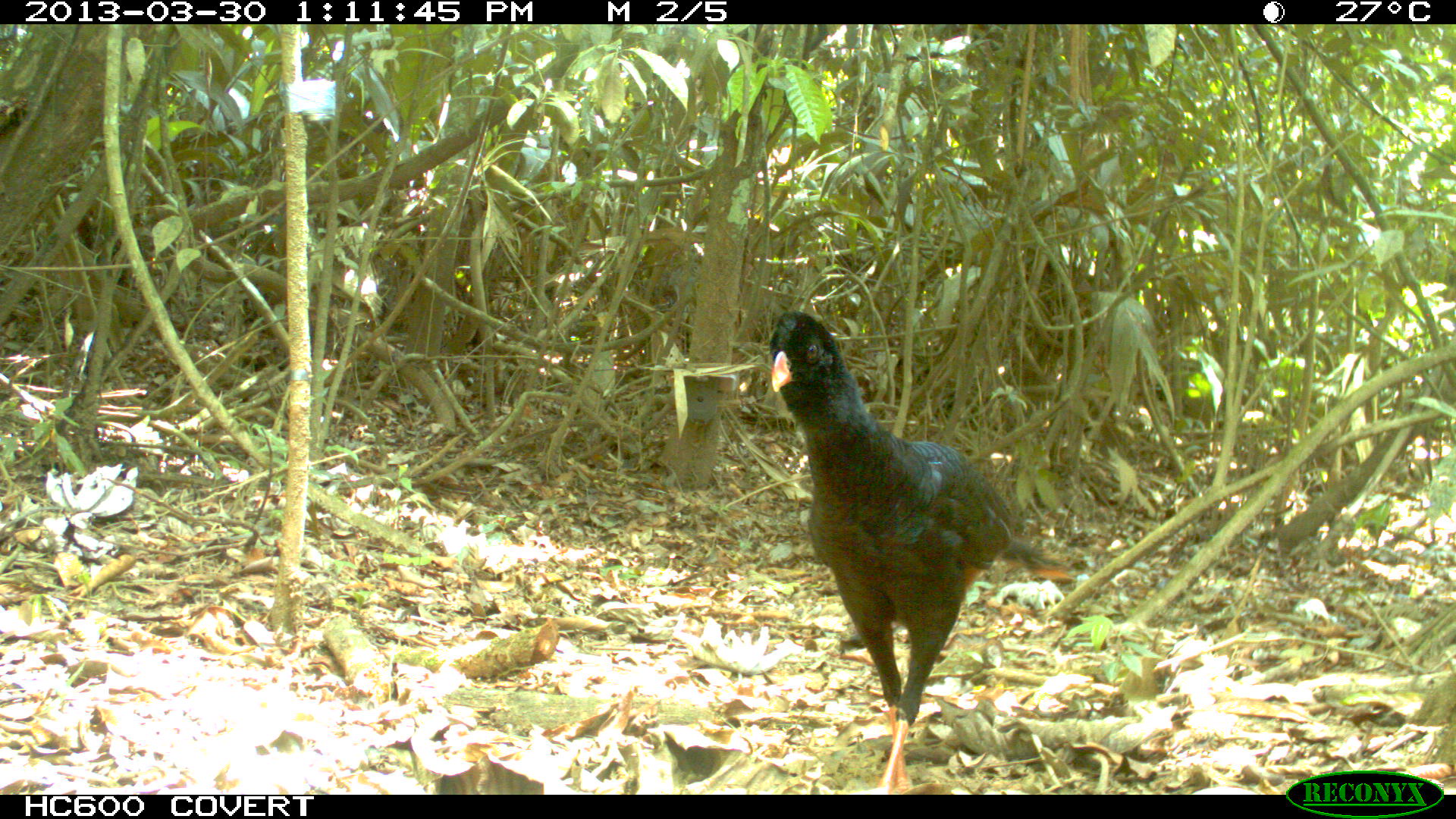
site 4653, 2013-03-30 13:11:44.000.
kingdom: Animalia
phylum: Chordata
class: Aves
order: Galliformes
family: Cracidae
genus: Mitu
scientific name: Mitu tomentosum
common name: crestless curassow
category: mitu tomentosa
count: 2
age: adult